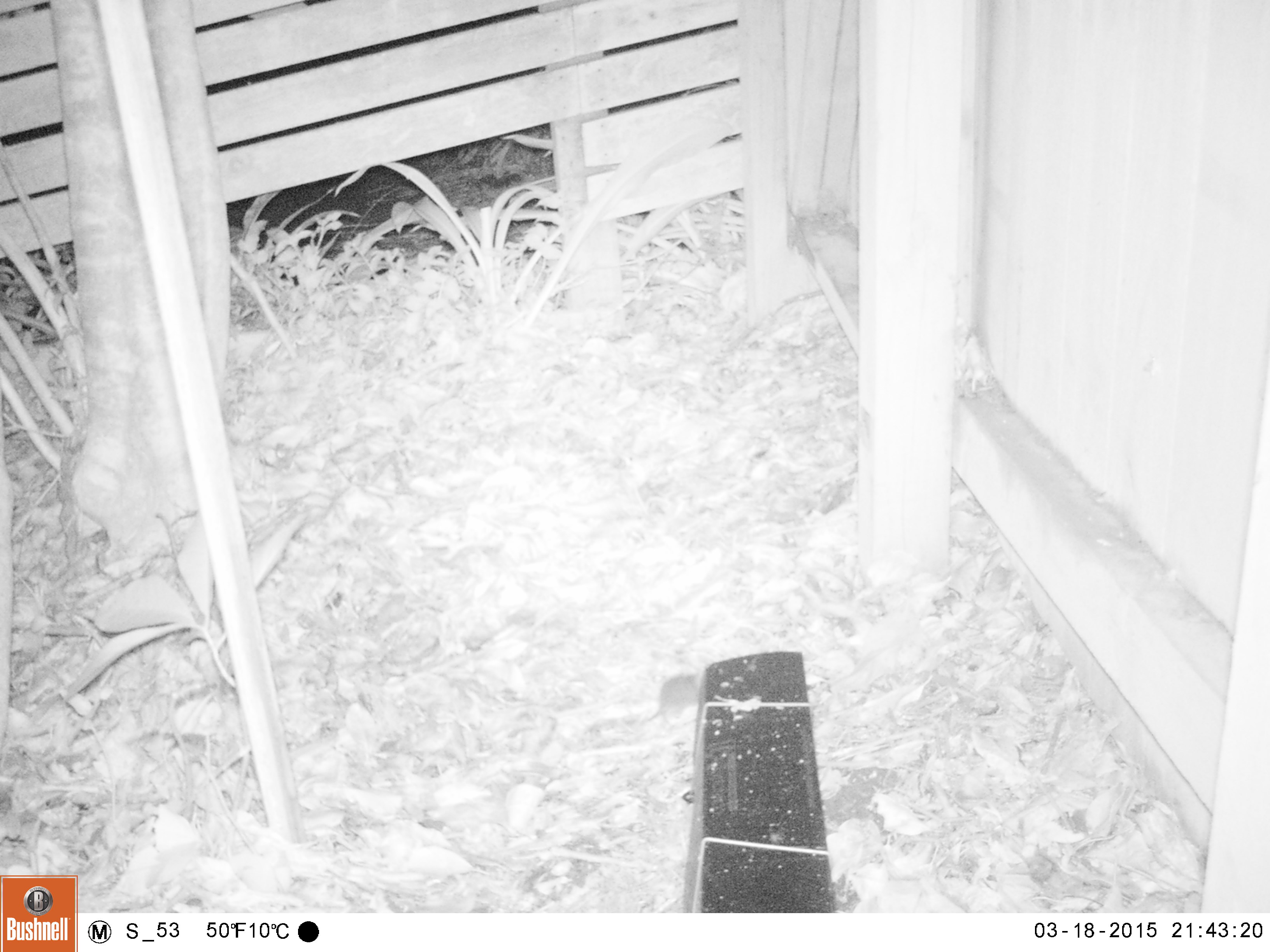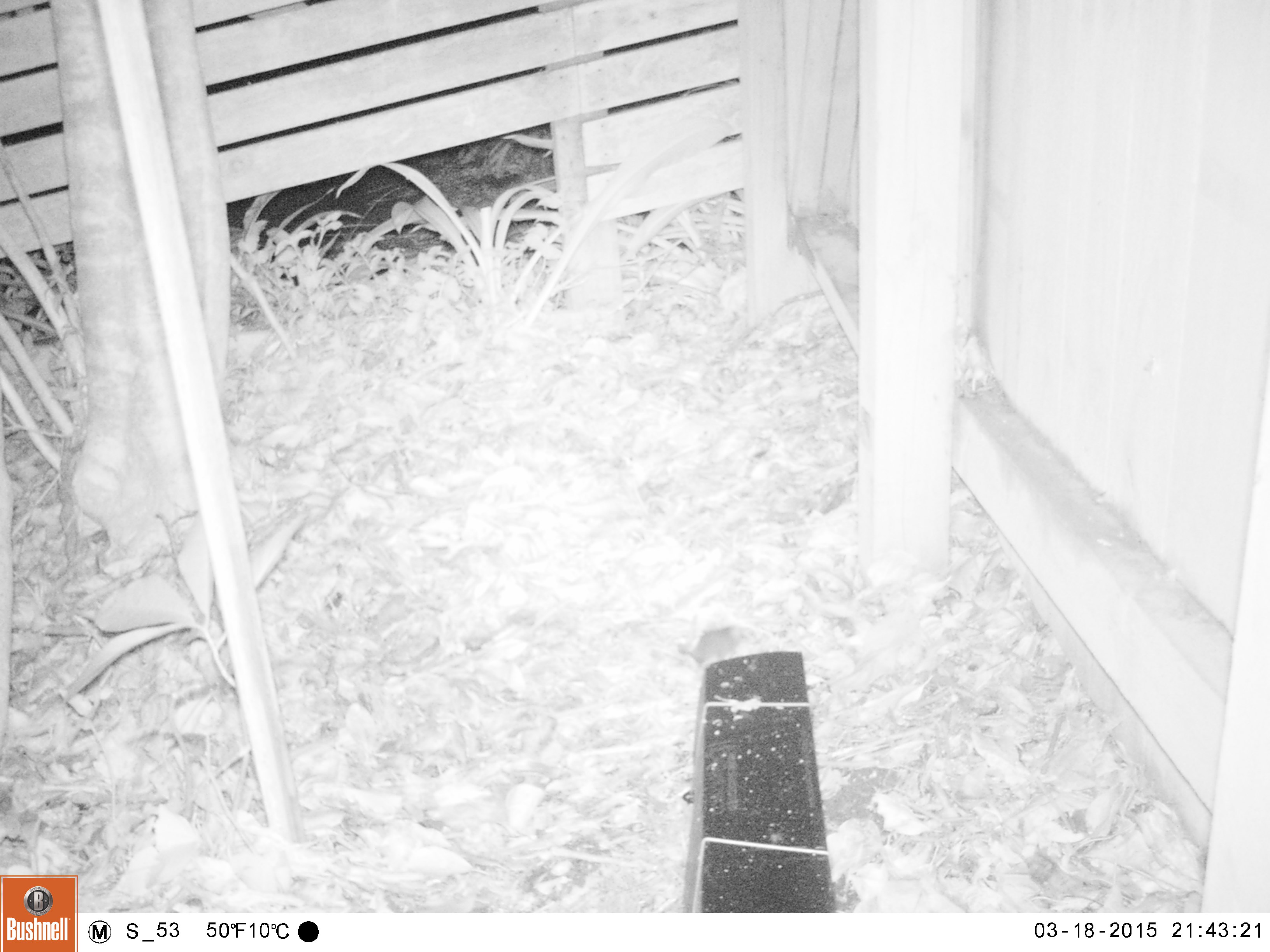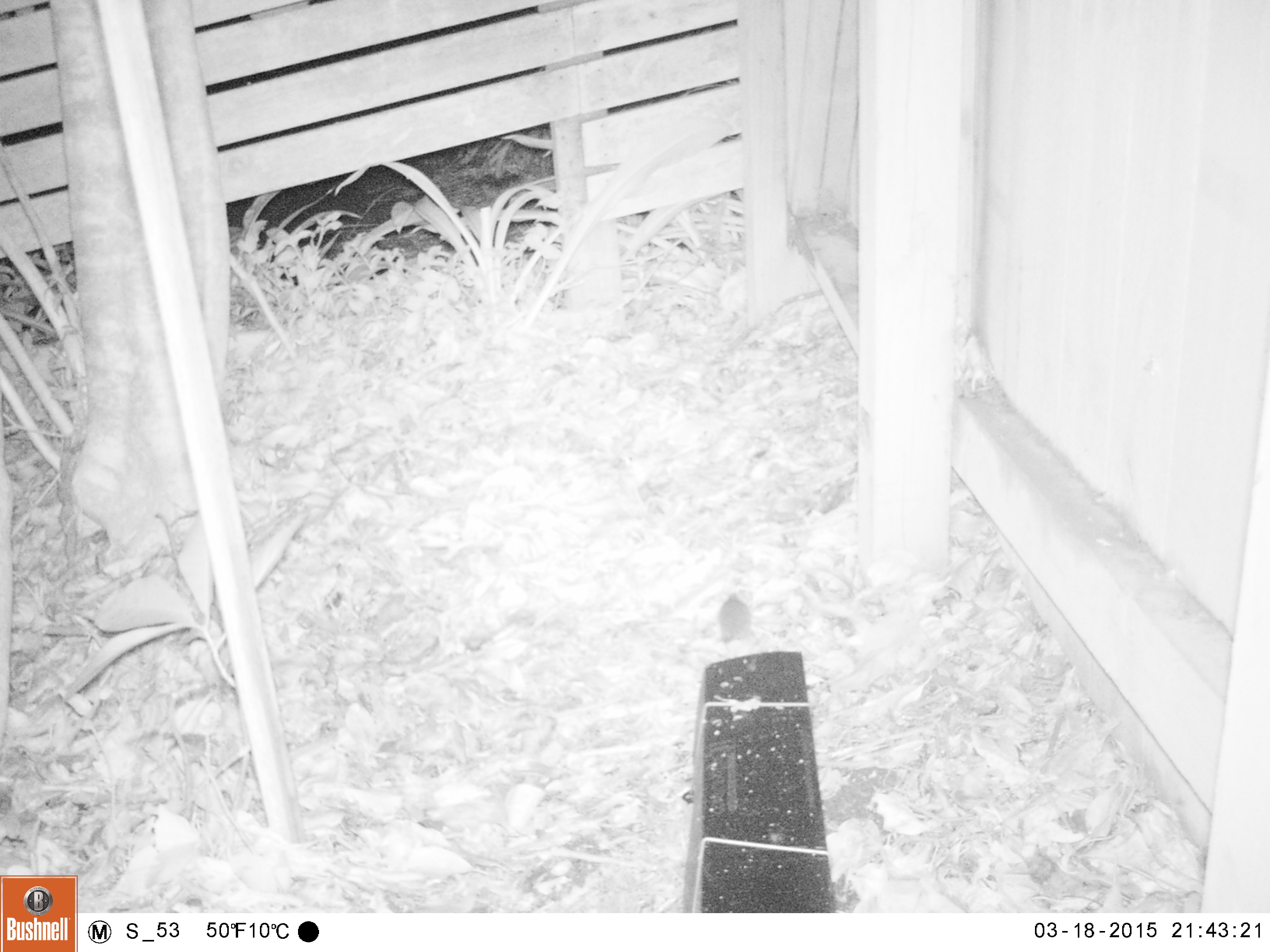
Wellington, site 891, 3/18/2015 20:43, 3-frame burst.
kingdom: Animalia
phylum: Chordata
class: Mammalia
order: Rodentia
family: Muridae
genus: Mus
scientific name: Mus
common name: mouse